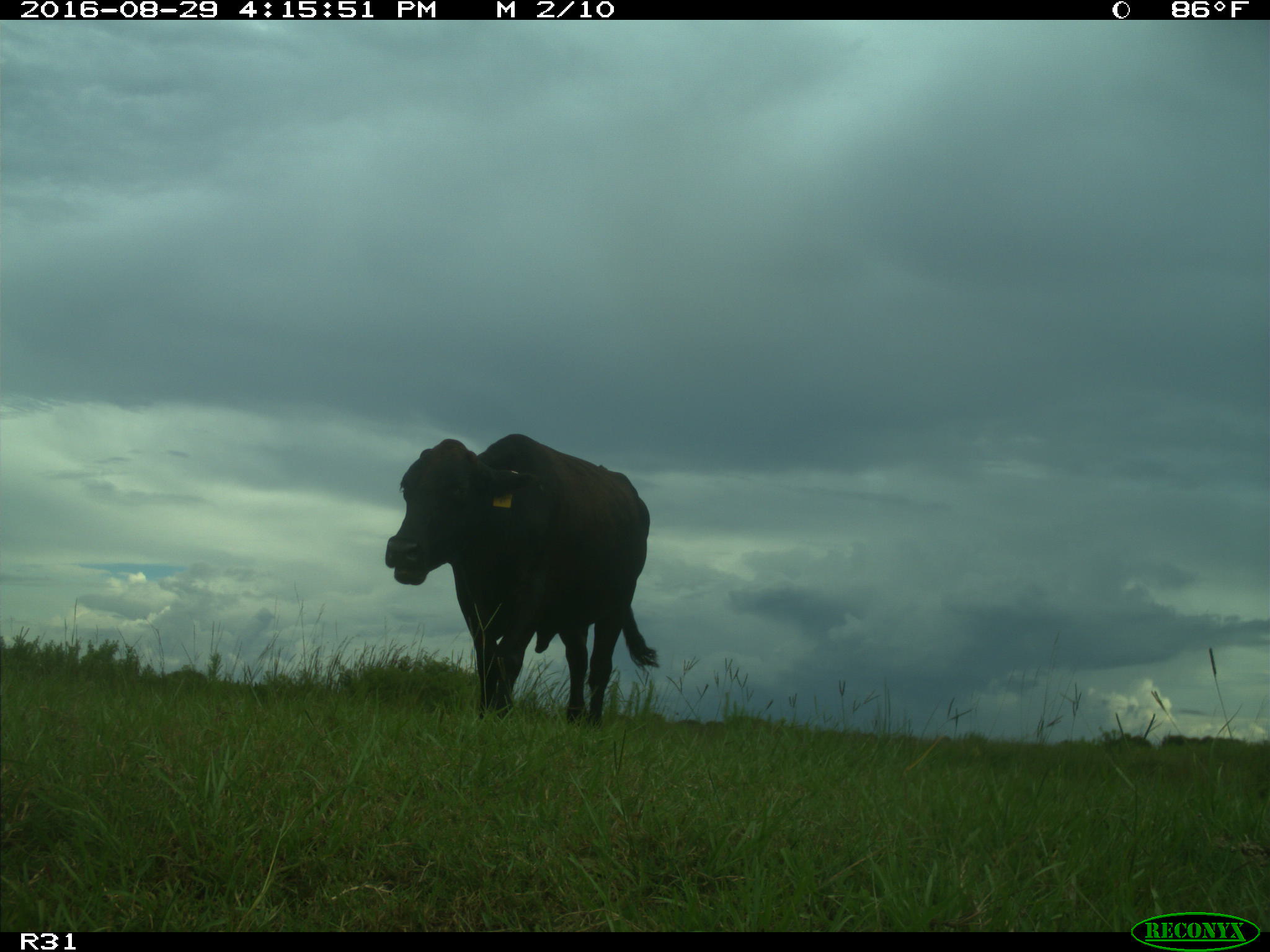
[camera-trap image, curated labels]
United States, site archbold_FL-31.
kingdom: Animalia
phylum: Chordata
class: Mammalia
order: Artiodactyla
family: Bovidae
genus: Bos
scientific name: Bos taurus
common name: domestic cow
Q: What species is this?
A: Bos taurus (domestic cow).